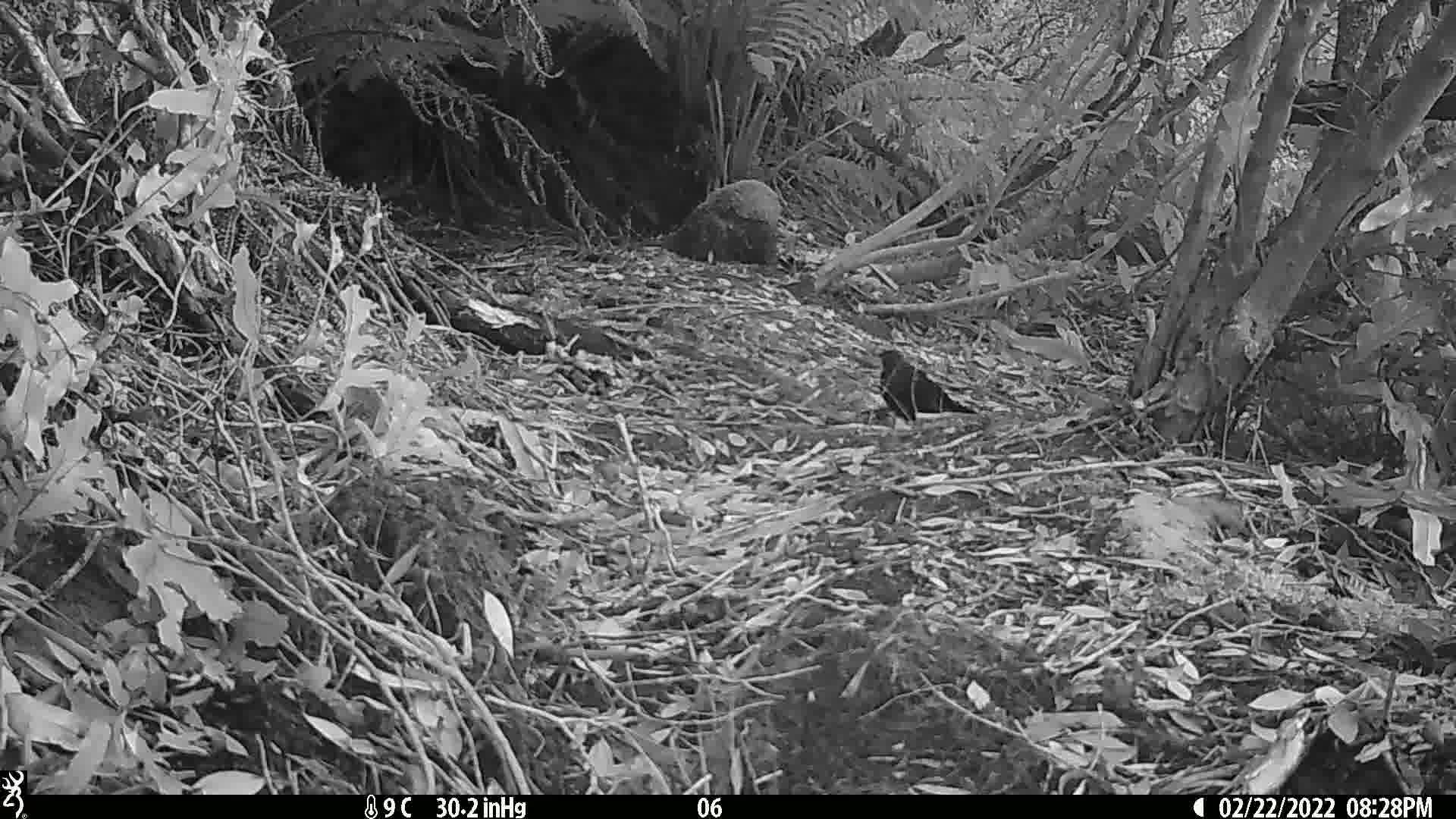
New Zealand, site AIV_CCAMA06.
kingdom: Animalia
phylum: Chordata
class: Aves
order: Passeriformes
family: Turdidae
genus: Turdus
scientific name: Turdus merula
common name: eurasian blackbird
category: blackbird